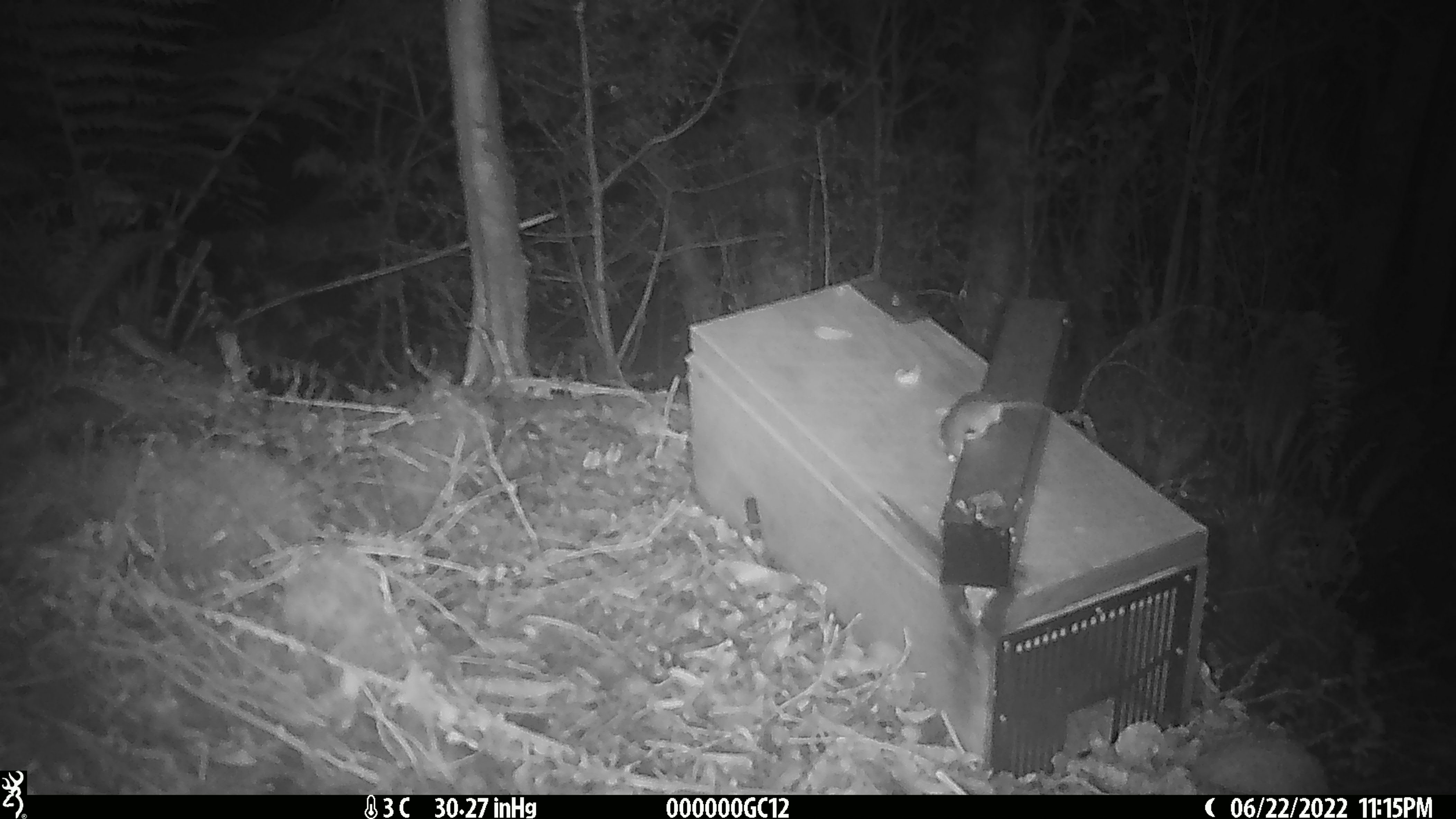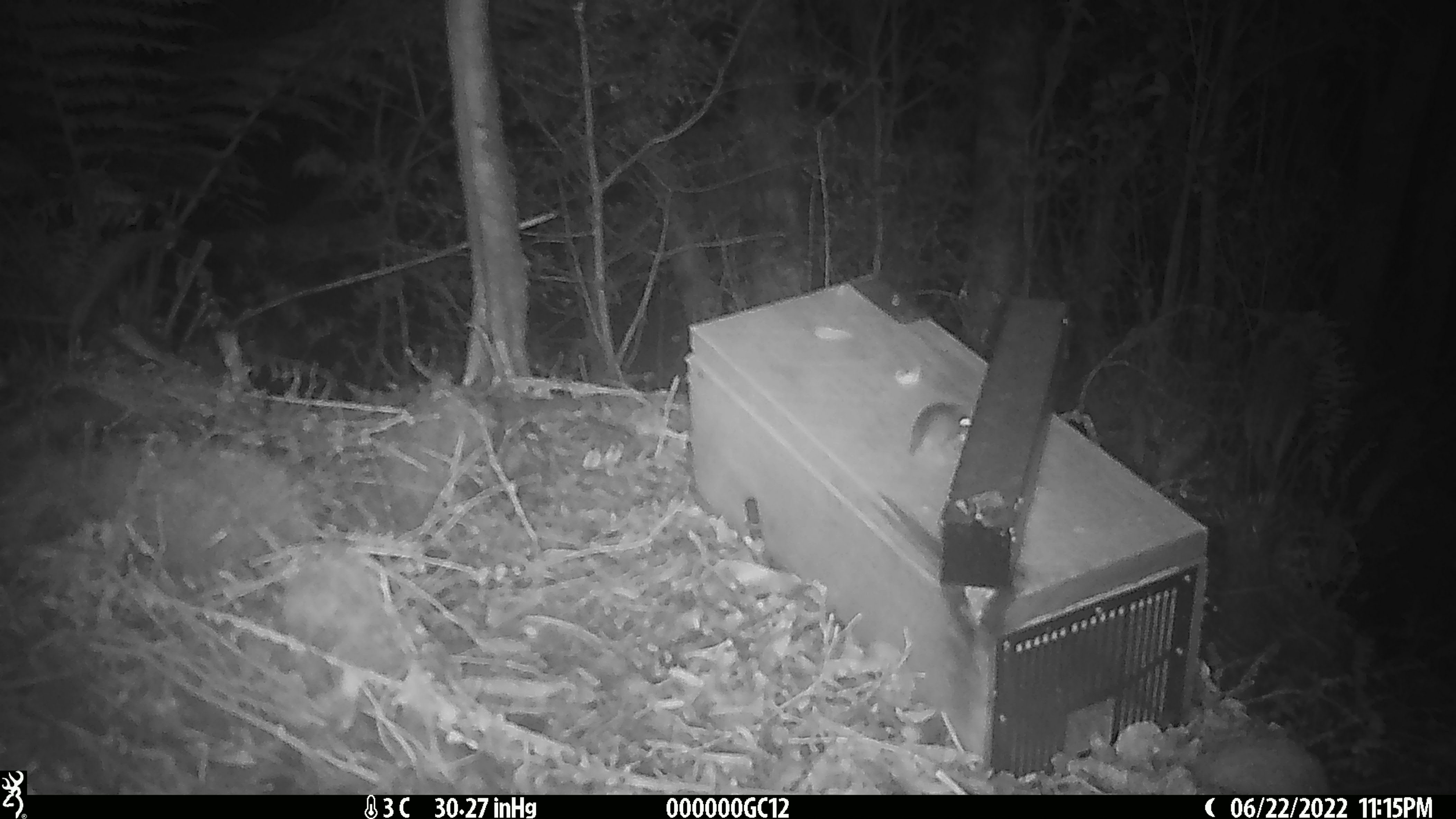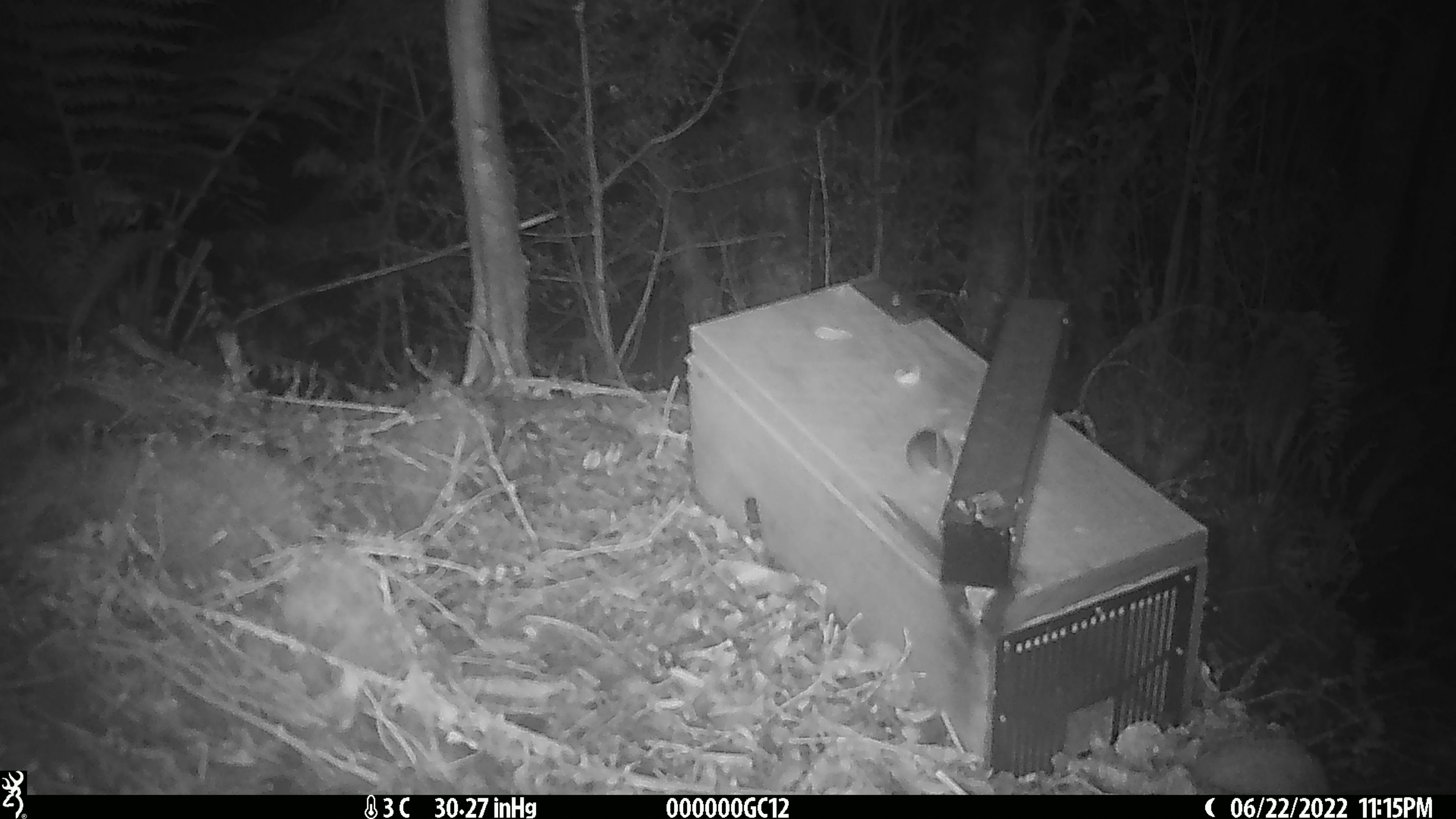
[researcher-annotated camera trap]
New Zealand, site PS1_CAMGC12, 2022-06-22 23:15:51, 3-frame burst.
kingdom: Animalia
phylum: Chordata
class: Mammalia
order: Rodentia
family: Muridae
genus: Mus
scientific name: Mus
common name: mouse